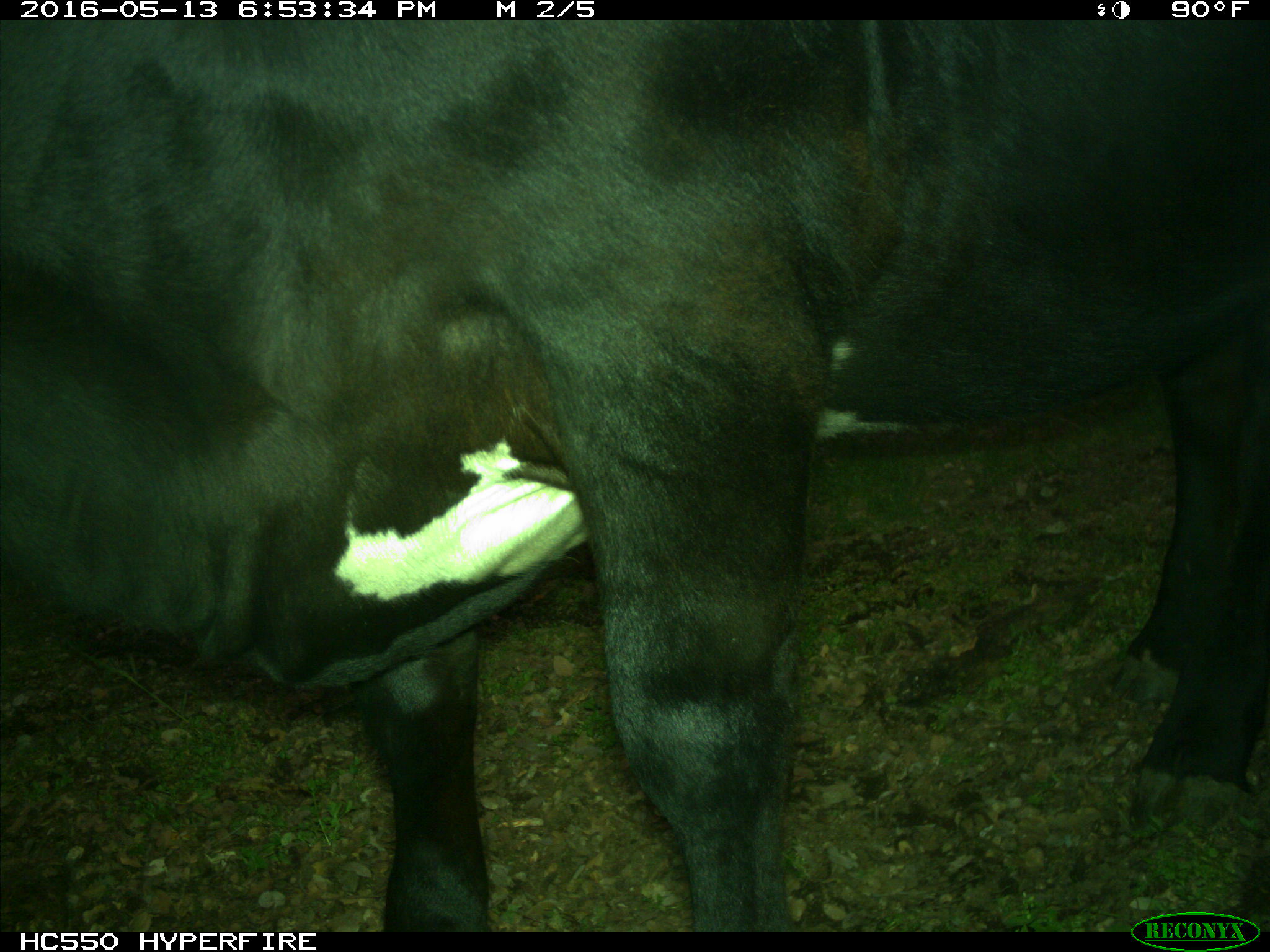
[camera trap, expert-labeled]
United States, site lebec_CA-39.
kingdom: Animalia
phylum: Chordata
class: Mammalia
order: Artiodactyla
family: Bovidae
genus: Bos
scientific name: Bos taurus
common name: domestic cow